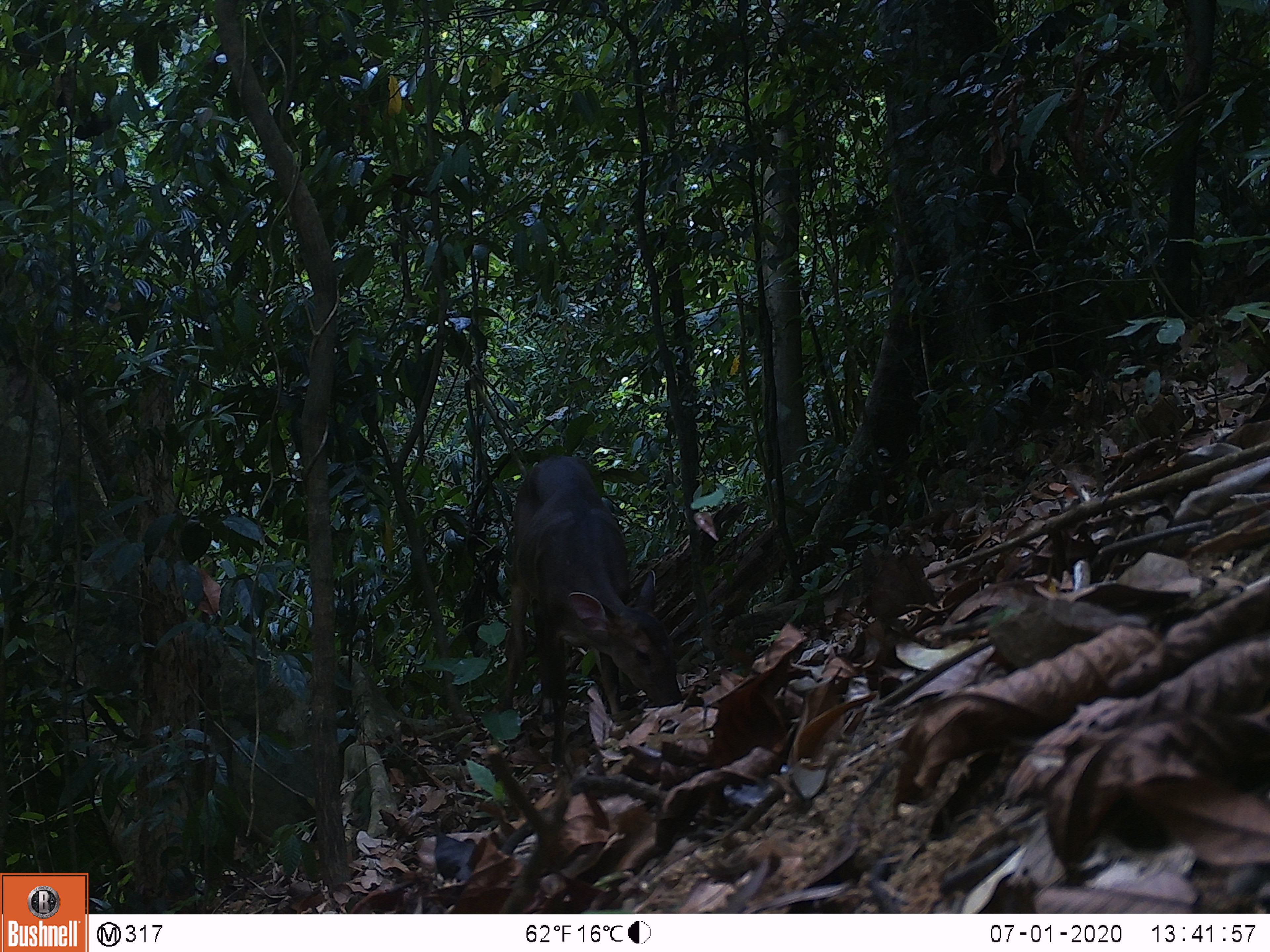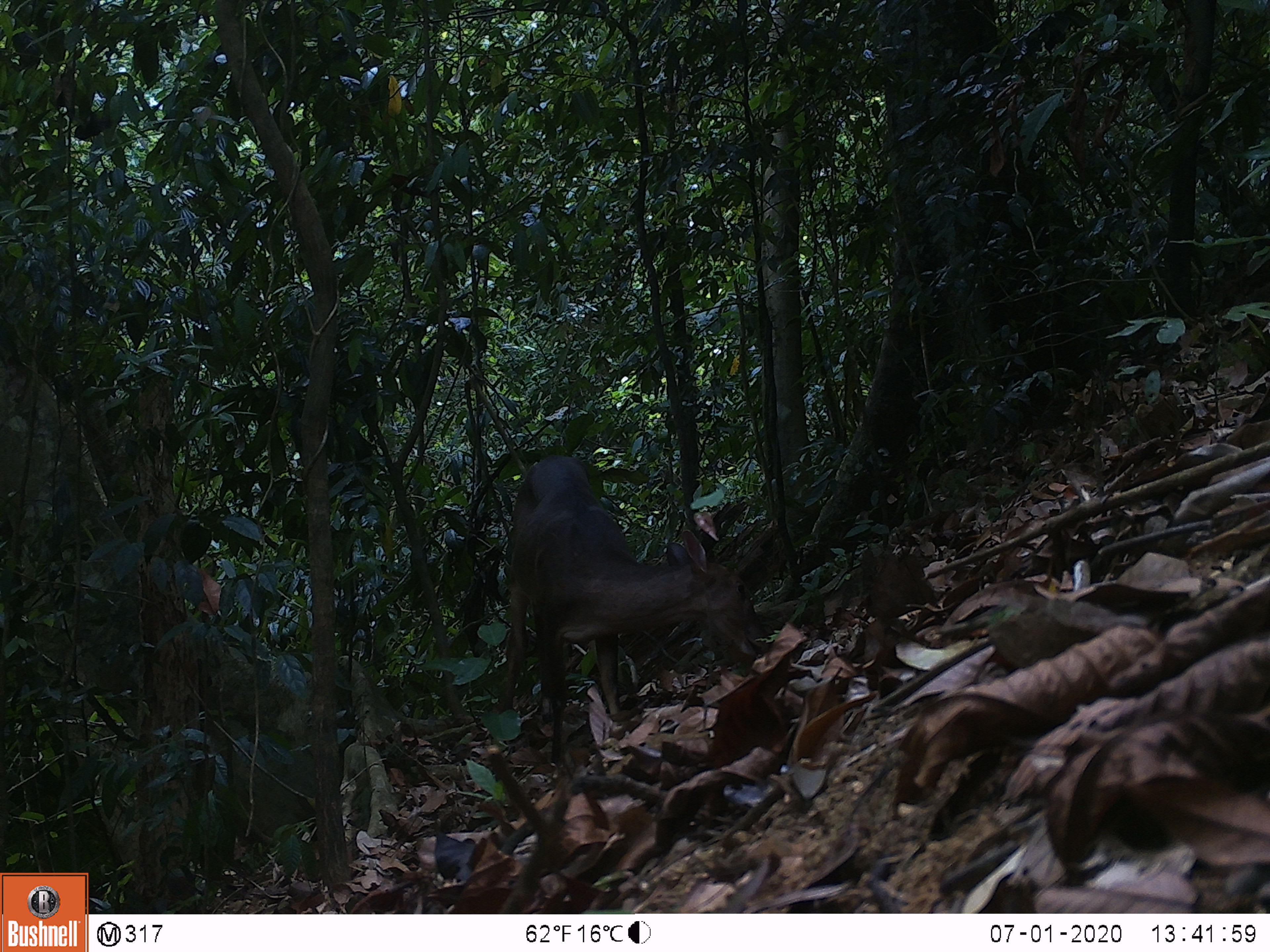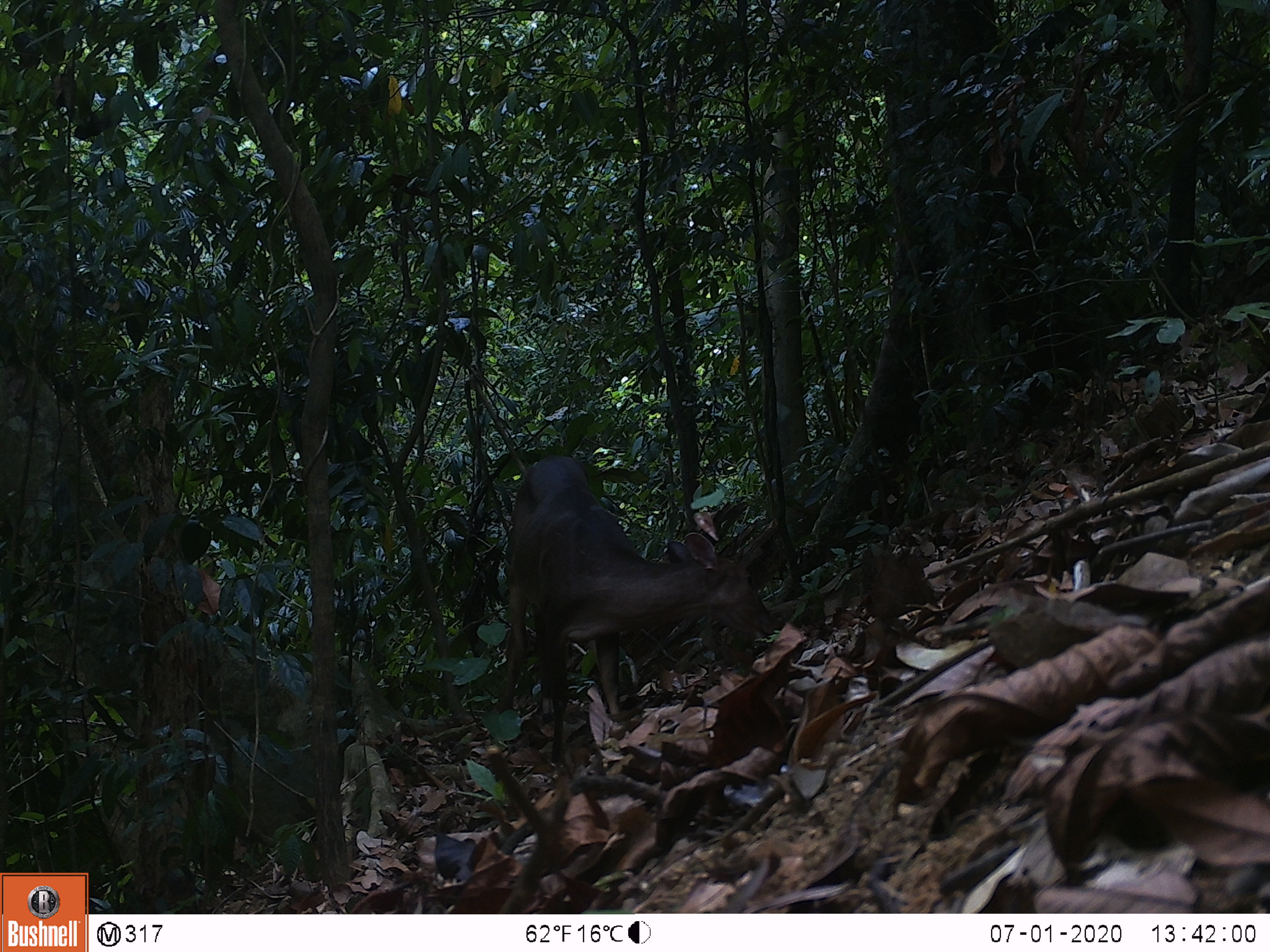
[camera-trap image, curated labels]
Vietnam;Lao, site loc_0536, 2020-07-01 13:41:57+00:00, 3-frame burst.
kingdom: Animalia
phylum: Chordata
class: Mammalia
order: Artiodactyla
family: Cervidae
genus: Muntiacus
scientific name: Muntiacus vuquangensis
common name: large-antlered muntjac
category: large antlered muntjac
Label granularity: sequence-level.